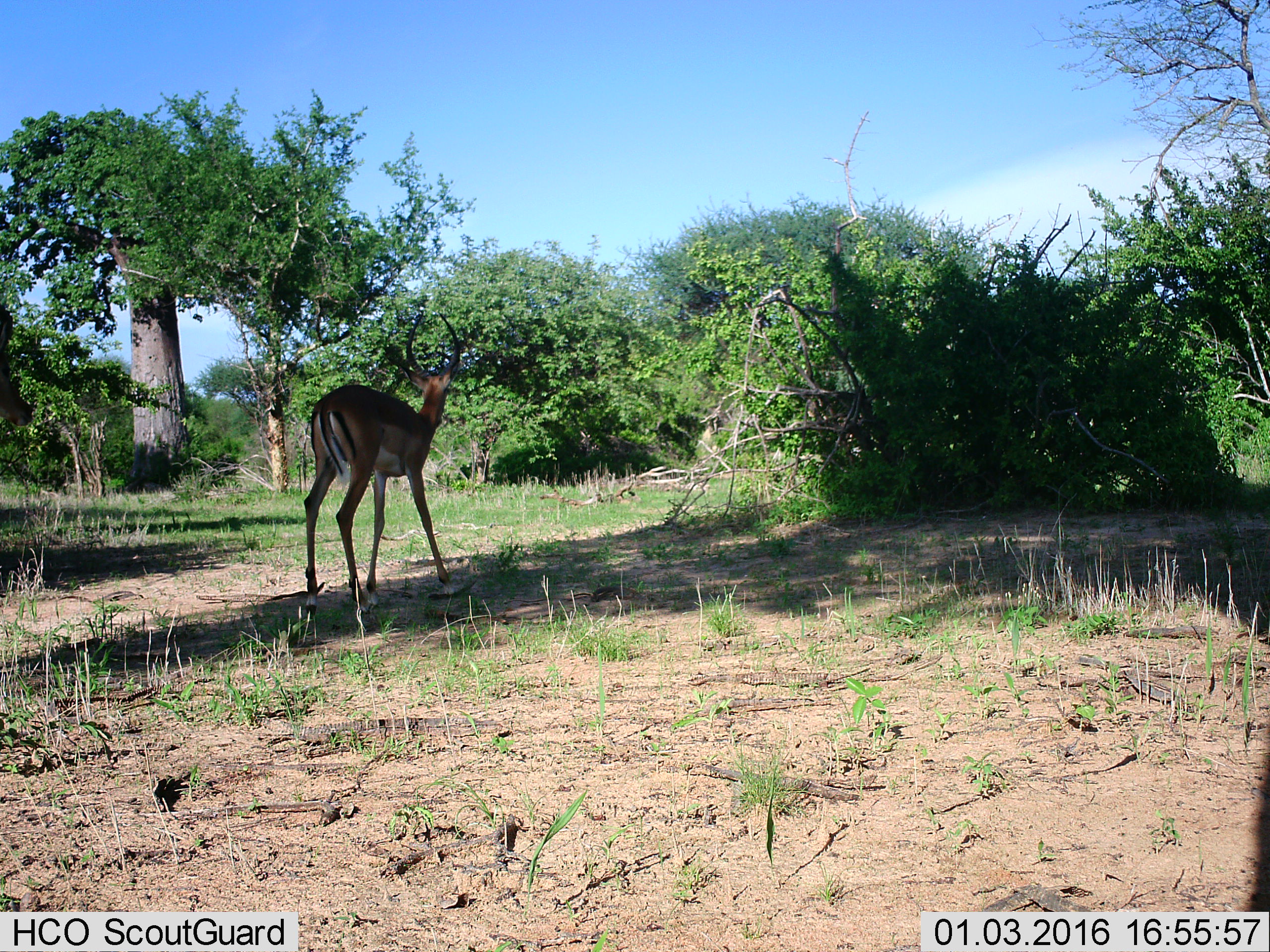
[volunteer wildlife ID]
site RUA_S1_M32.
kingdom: Animalia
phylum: Chordata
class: Mammalia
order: Artiodactyla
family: Bovidae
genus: Aepyceros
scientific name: Aepyceros melampus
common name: impala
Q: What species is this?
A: Impala (Aepyceros melampus).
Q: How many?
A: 1.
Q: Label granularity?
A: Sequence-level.